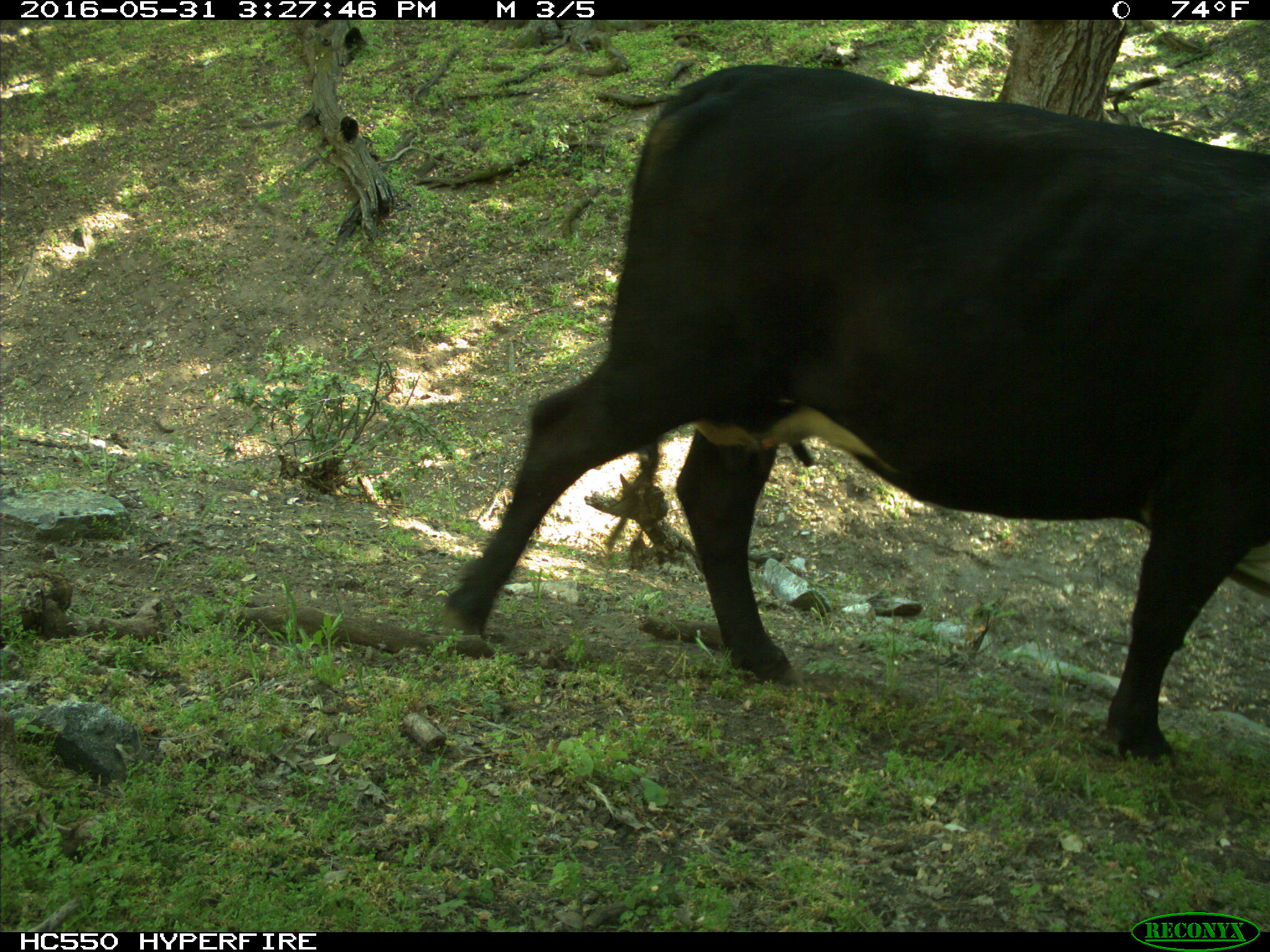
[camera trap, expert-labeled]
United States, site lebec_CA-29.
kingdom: Animalia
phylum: Chordata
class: Mammalia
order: Artiodactyla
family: Bovidae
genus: Bos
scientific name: Bos taurus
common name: domestic cow